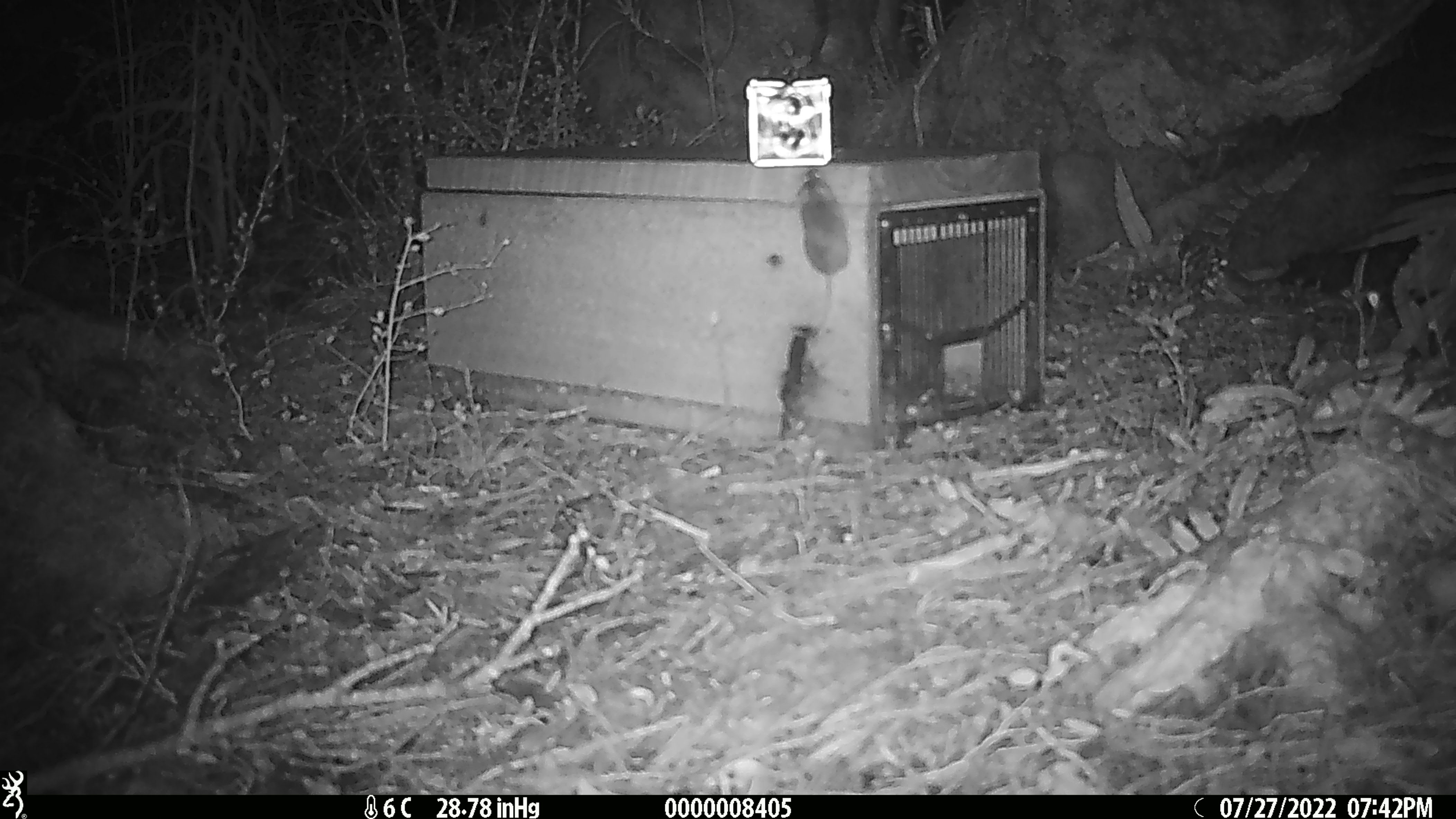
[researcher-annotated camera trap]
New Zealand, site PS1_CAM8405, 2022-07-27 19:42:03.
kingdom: Animalia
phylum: Chordata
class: Mammalia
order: Rodentia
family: Muridae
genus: Mus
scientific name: Mus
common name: mouse